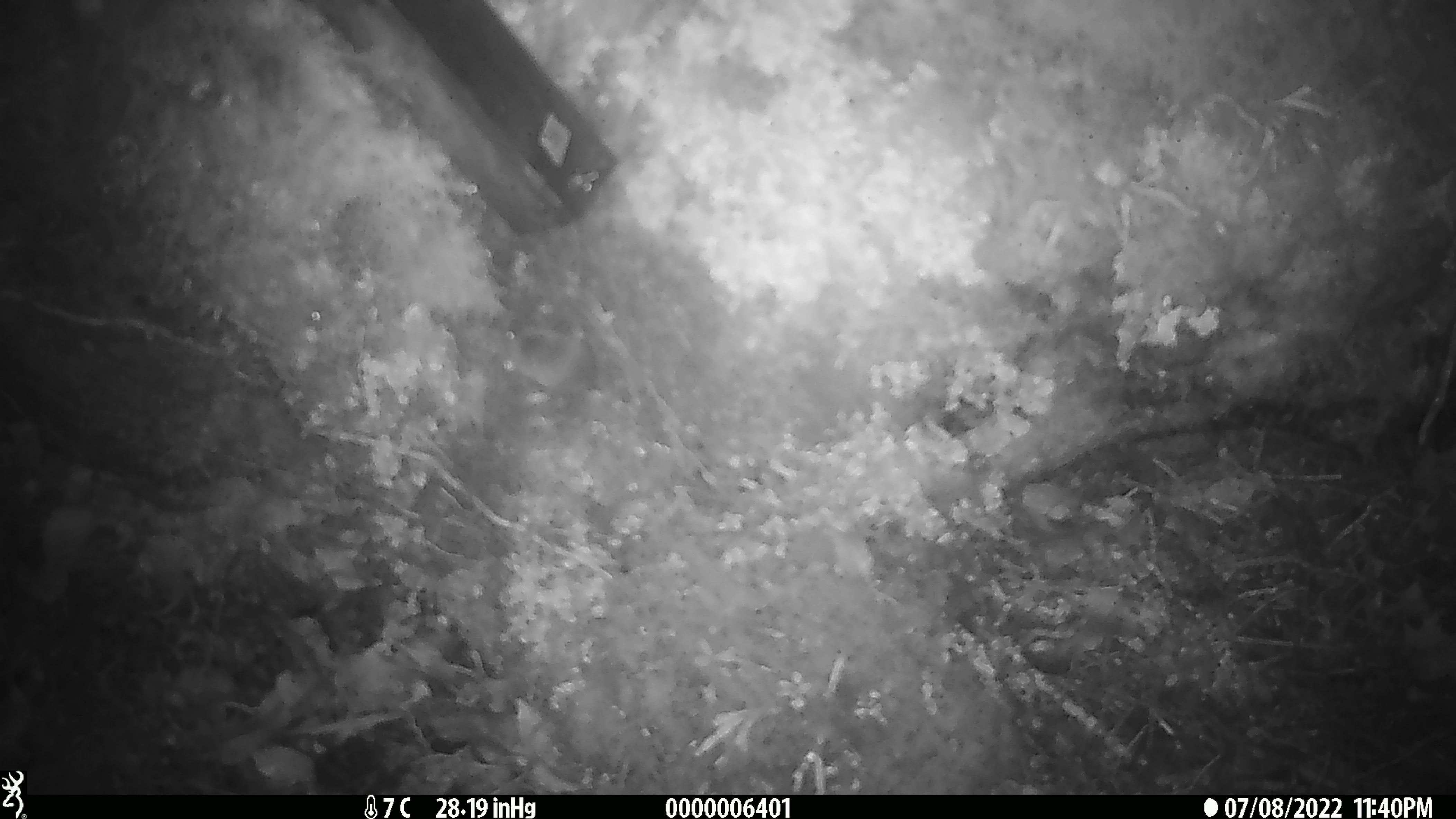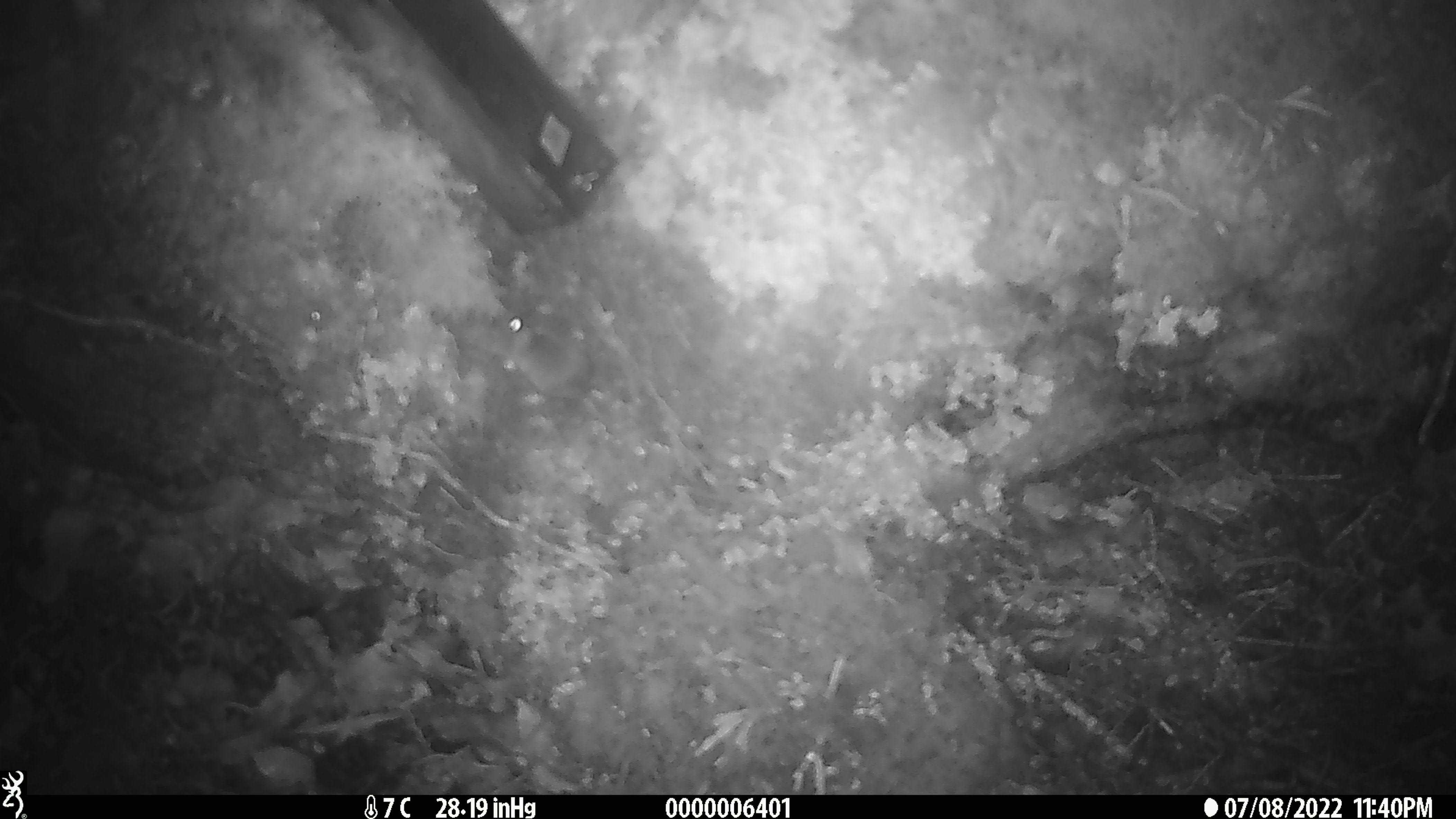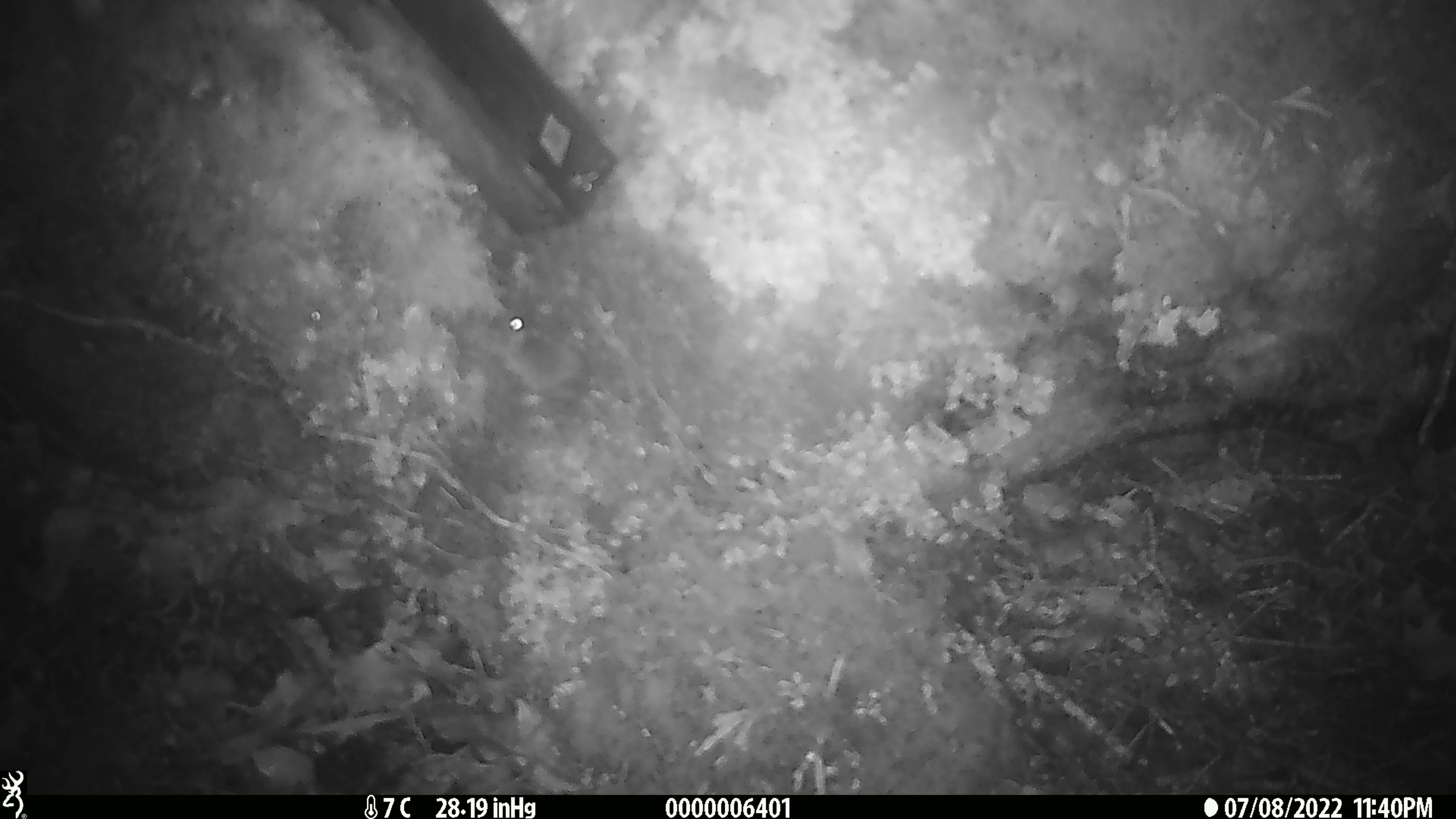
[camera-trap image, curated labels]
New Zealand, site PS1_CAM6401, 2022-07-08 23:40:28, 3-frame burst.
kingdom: Animalia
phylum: Chordata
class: Mammalia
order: Rodentia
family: Muridae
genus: Mus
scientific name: Mus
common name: mouse